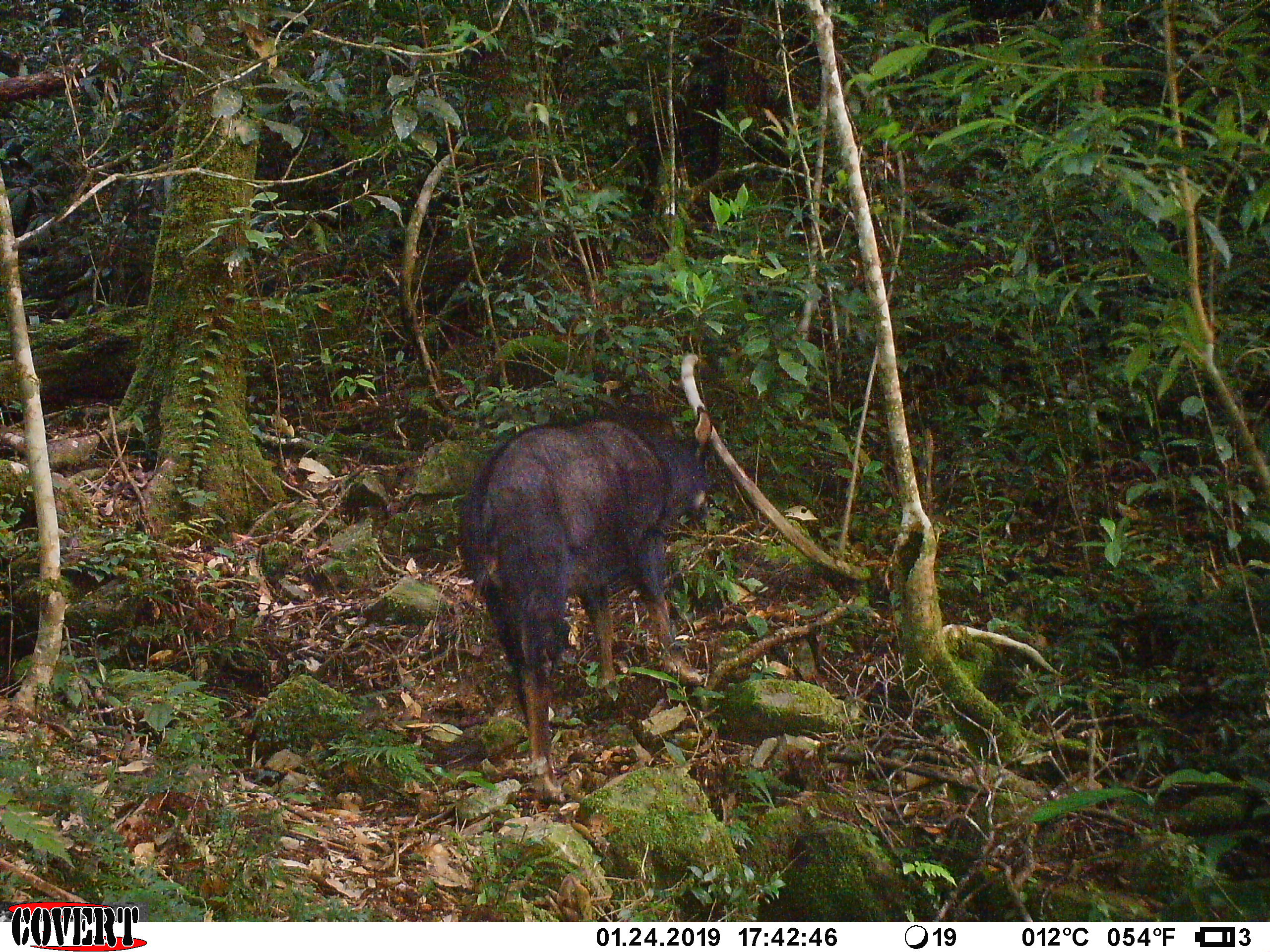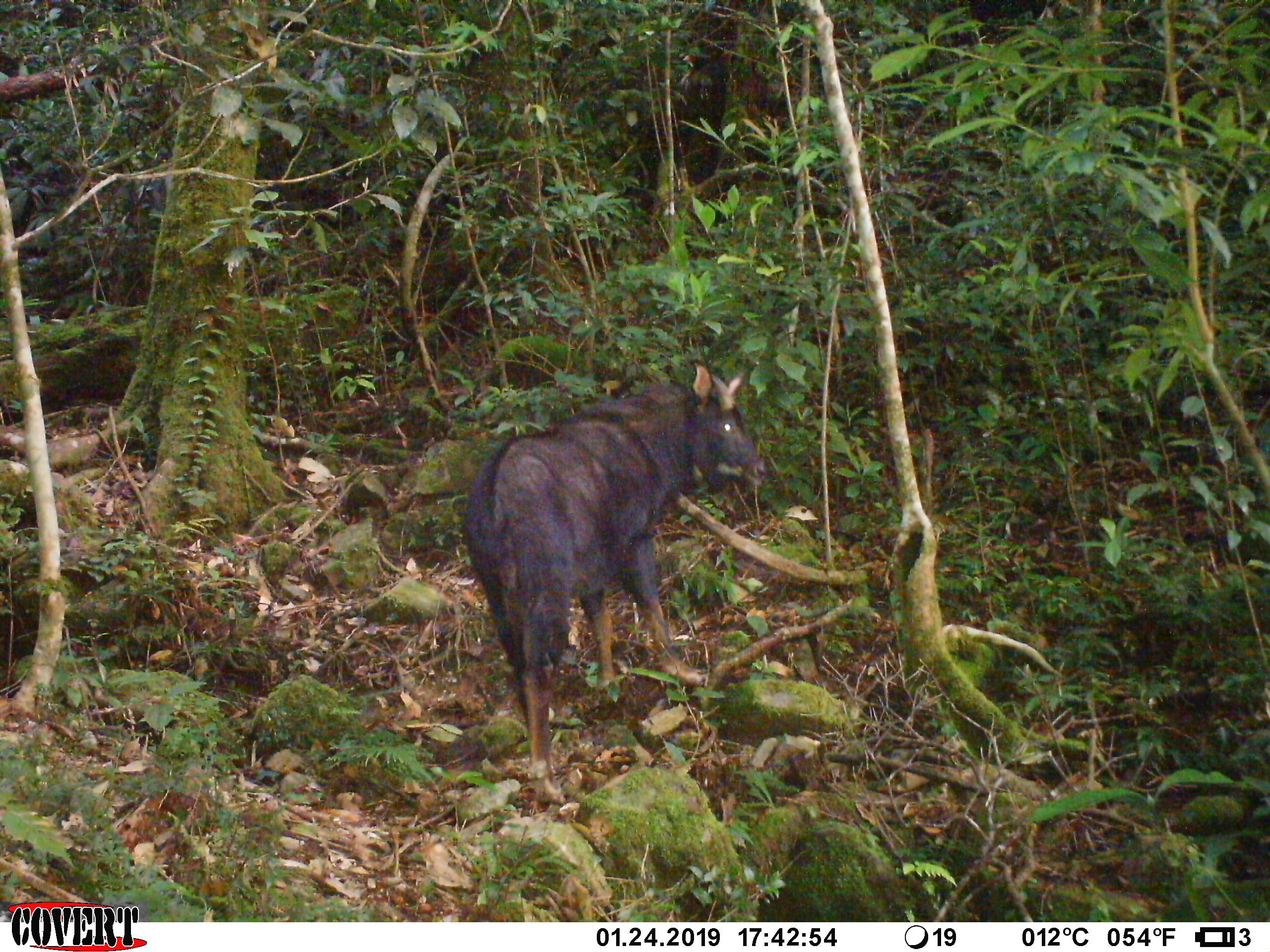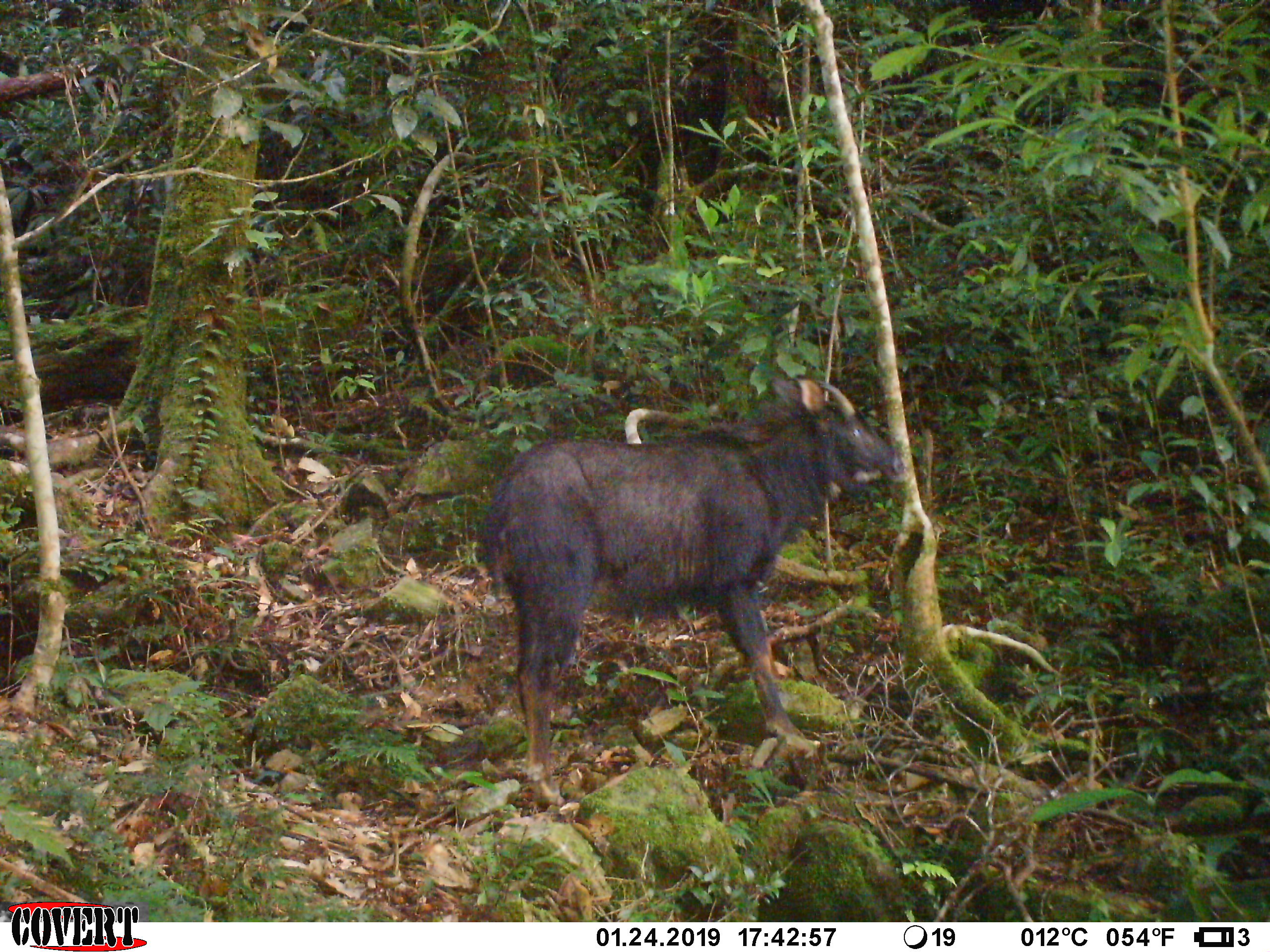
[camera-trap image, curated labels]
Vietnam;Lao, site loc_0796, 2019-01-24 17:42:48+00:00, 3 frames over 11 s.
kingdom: Animalia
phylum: Chordata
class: Mammalia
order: Artiodactyla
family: Bovidae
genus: Capricornis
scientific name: Capricornis sumatraensis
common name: chinese serow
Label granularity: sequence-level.